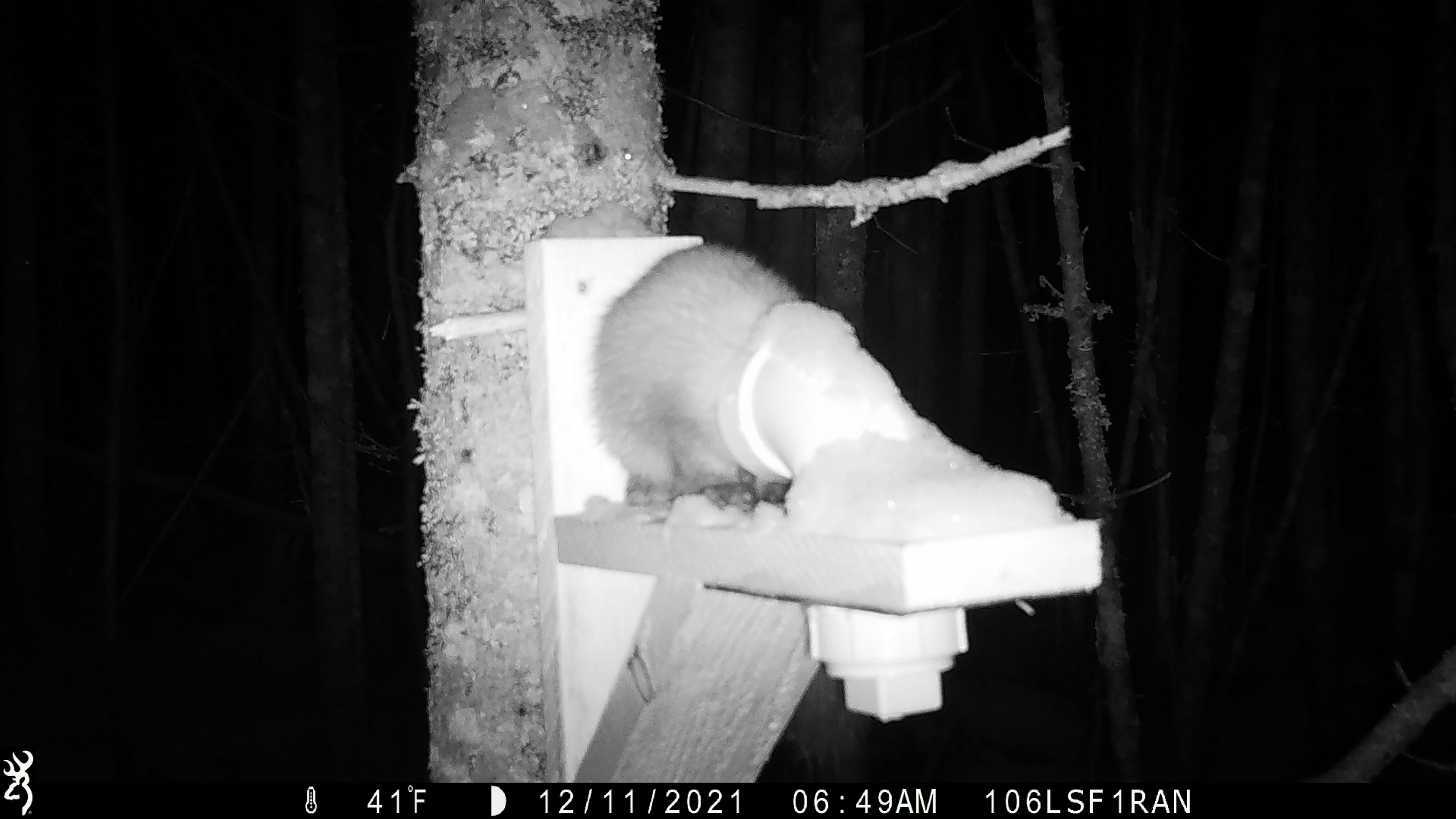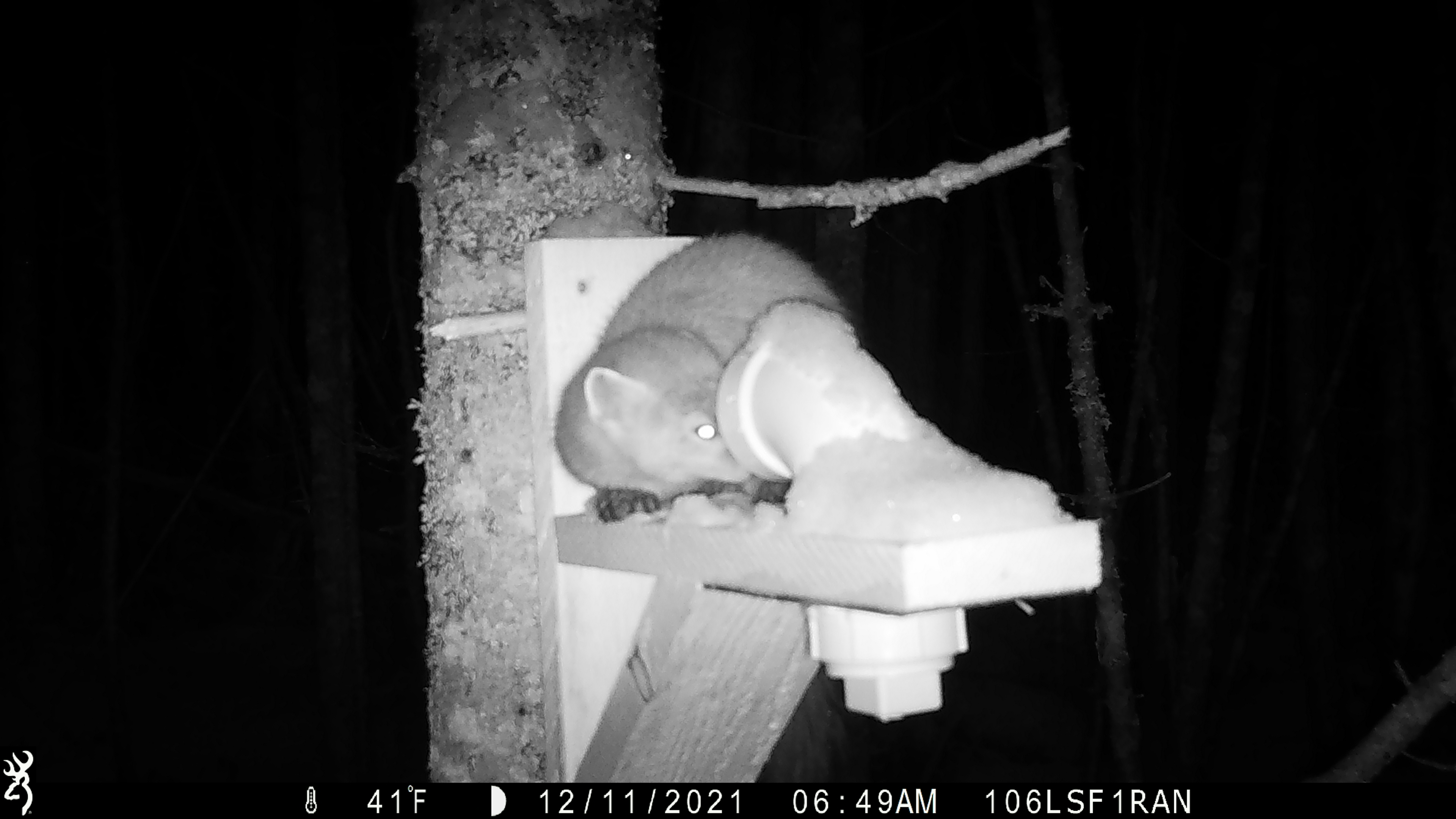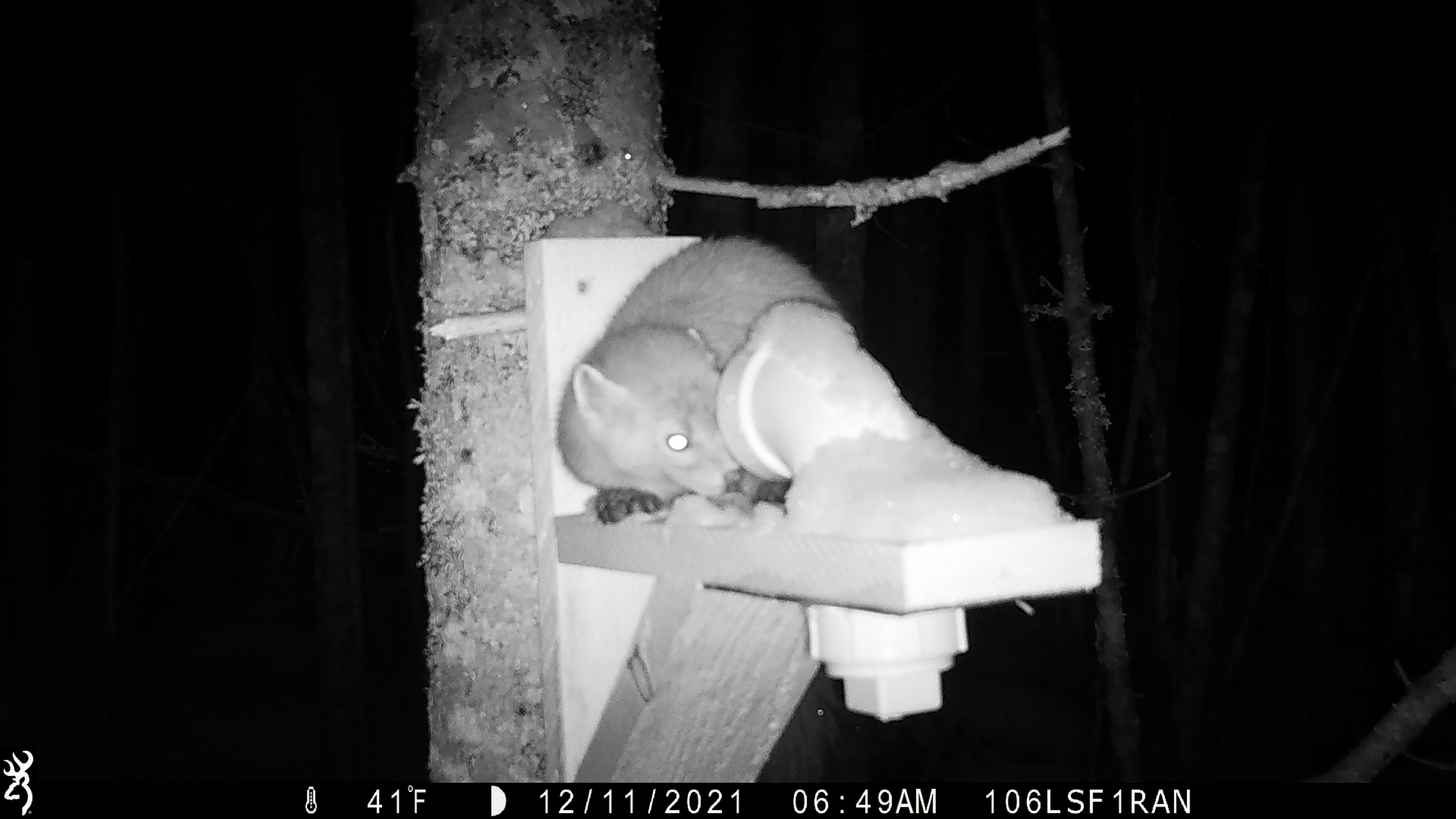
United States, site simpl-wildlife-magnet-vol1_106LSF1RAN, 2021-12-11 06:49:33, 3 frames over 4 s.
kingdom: Animalia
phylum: Chordata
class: Mammalia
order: Carnivora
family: Mustelidae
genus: Martes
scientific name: Martes americana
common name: american marten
American marten (Martes americana).